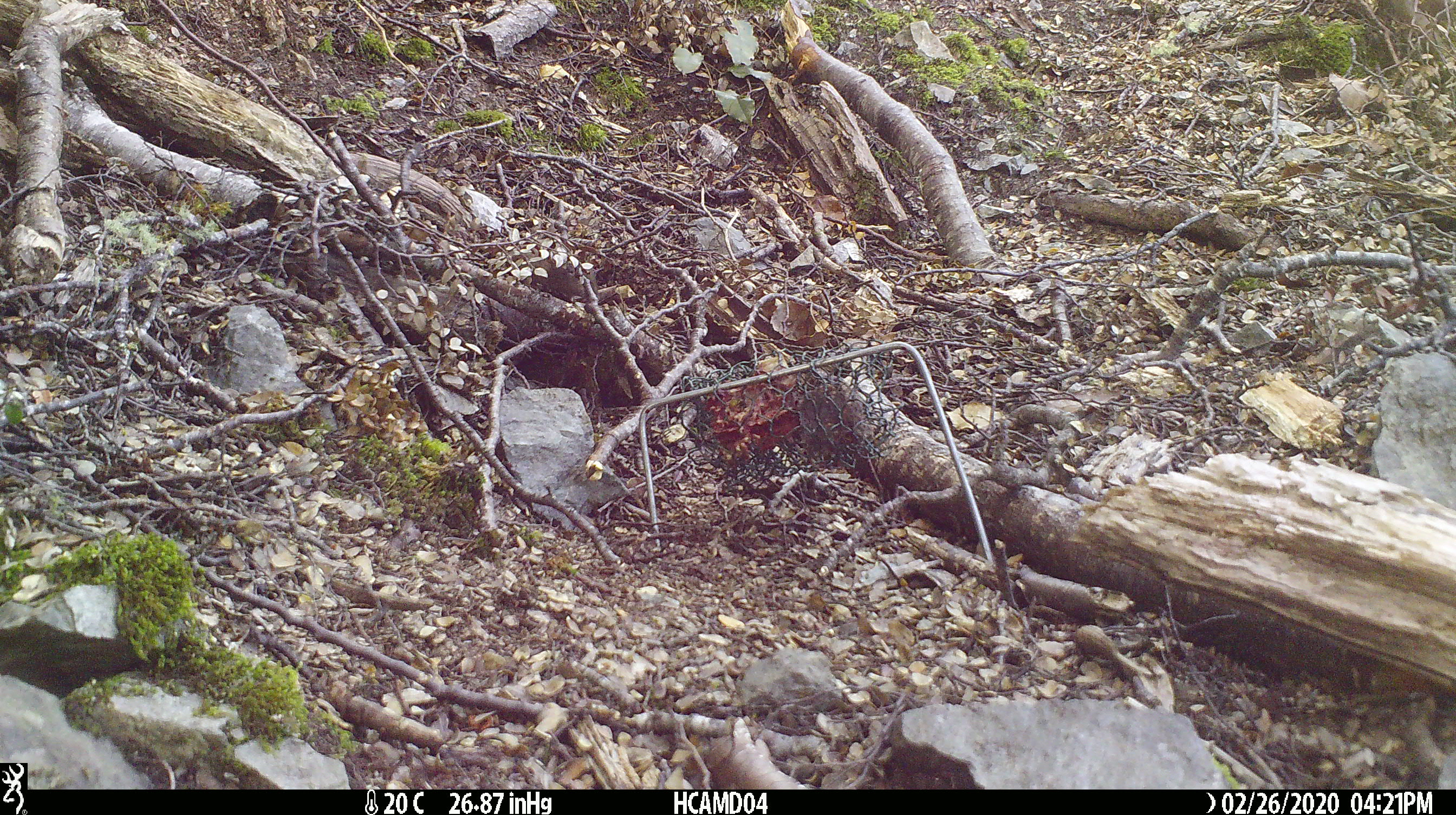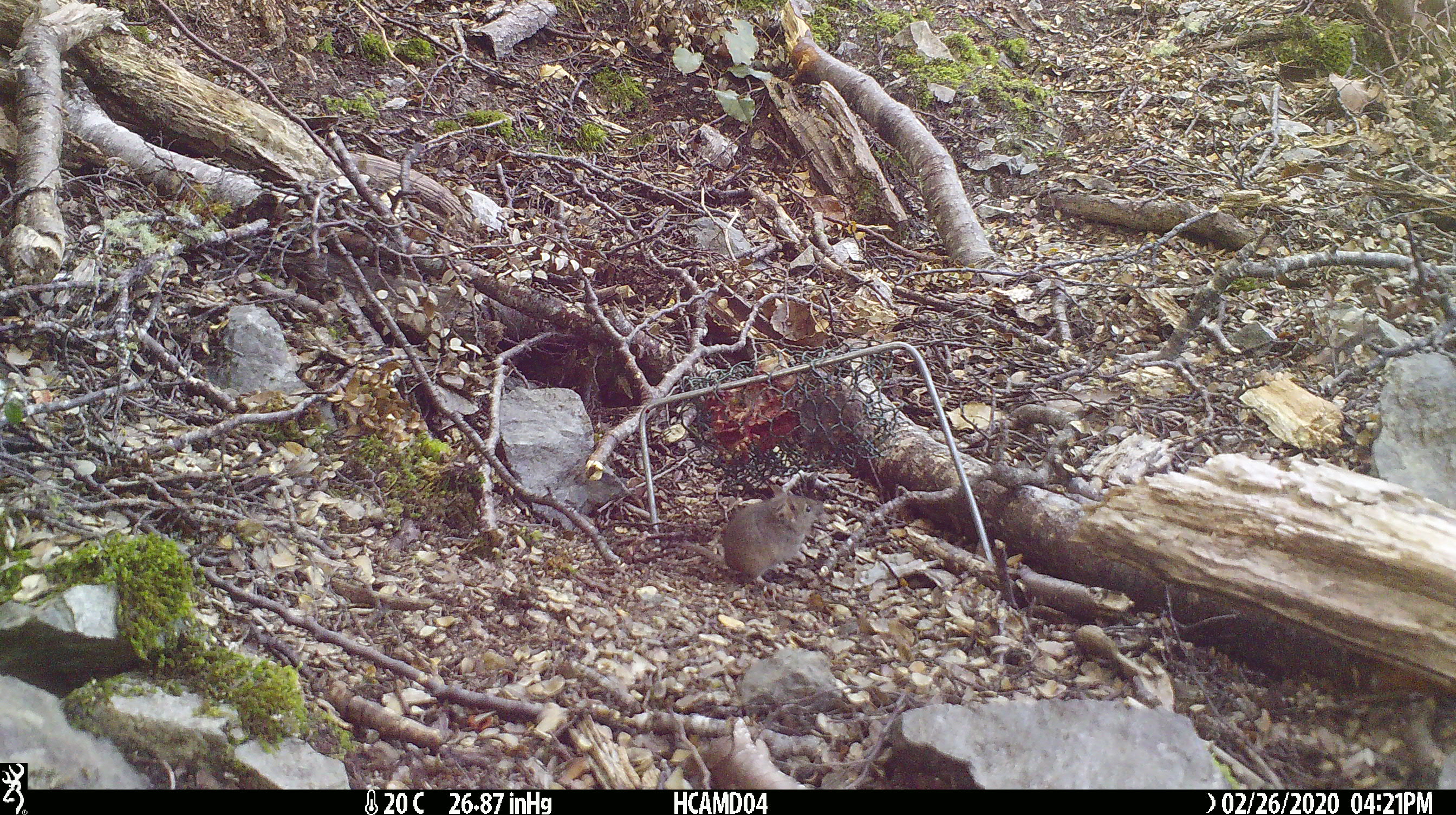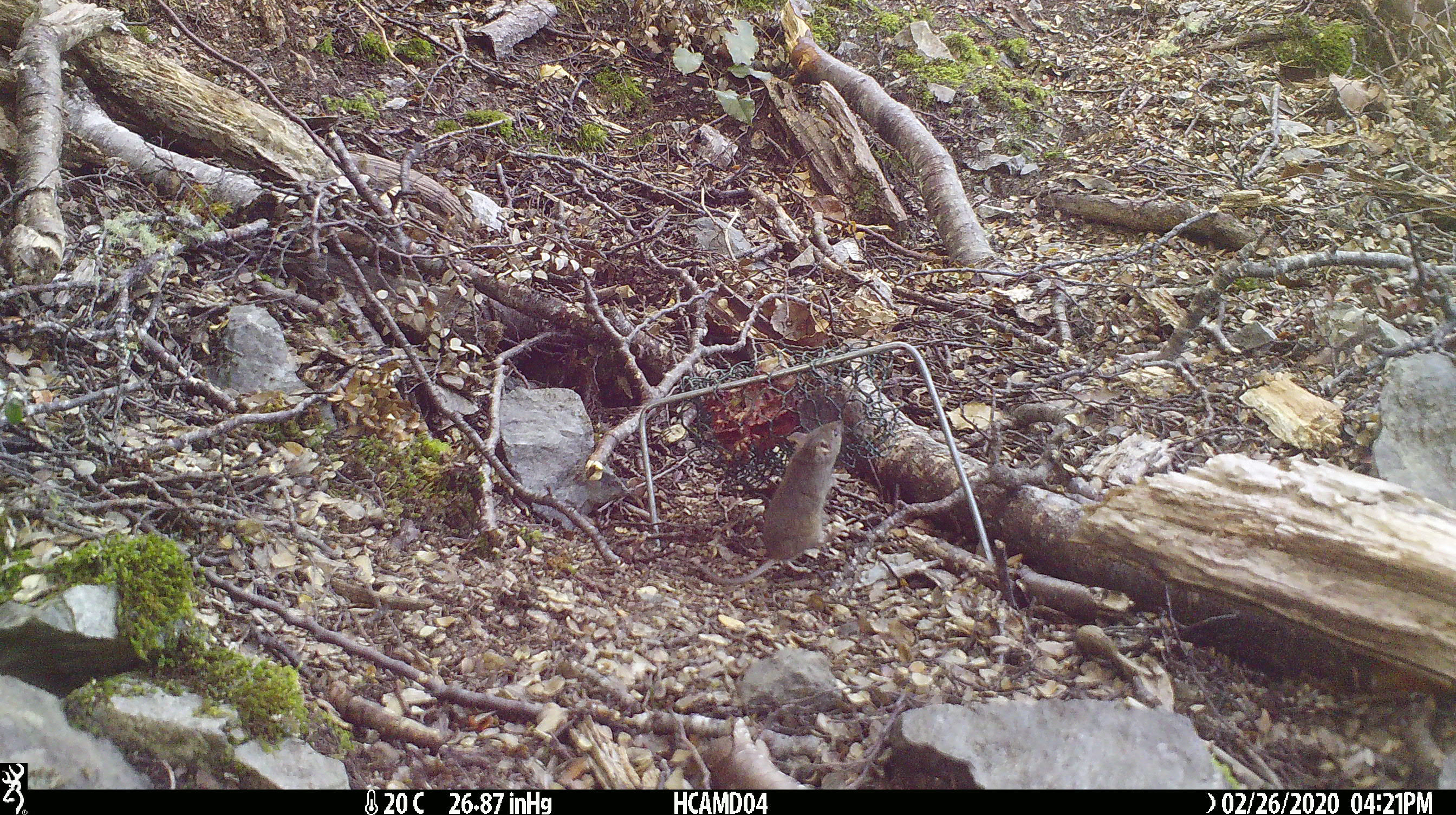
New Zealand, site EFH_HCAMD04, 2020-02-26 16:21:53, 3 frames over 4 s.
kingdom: Animalia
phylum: Chordata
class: Mammalia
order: Rodentia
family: Muridae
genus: Mus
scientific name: Mus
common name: mouse